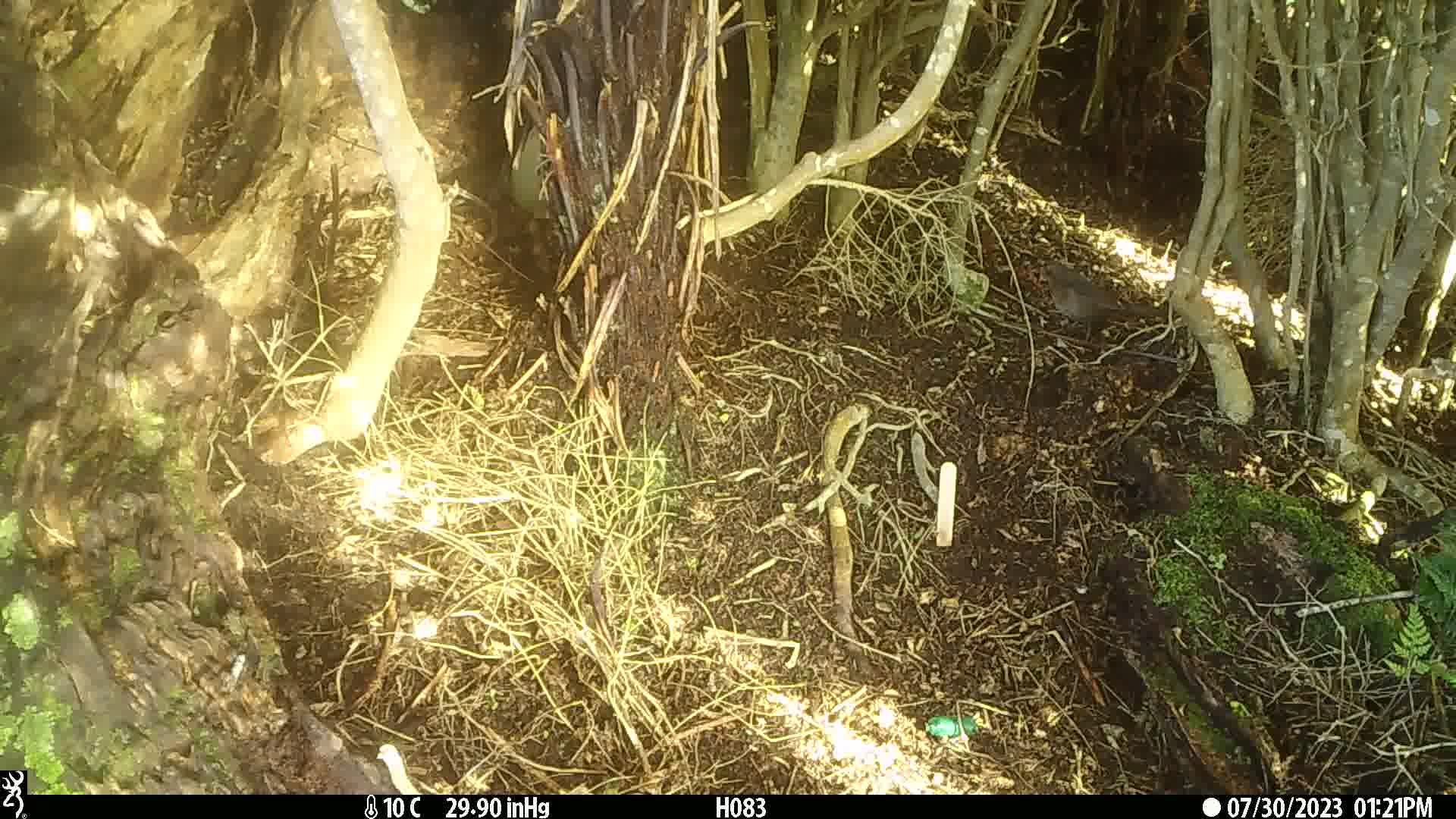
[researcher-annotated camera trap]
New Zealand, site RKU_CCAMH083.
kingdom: Animalia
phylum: Chordata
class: Aves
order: Passeriformes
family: Turdidae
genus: Turdus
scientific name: Turdus philomelos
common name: song thrush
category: thrush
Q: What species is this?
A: Thrush (song thrush) (Turdus philomelos).